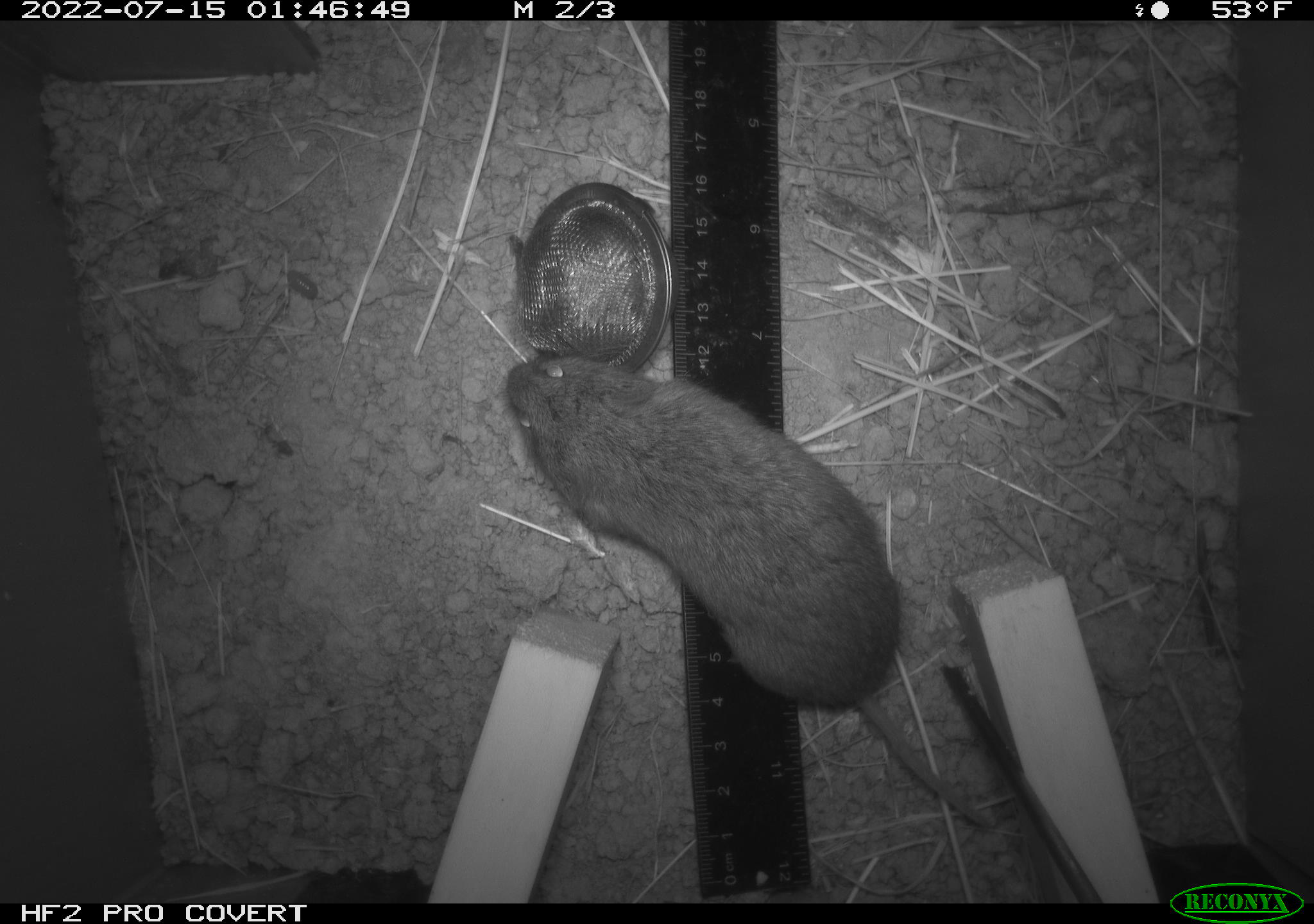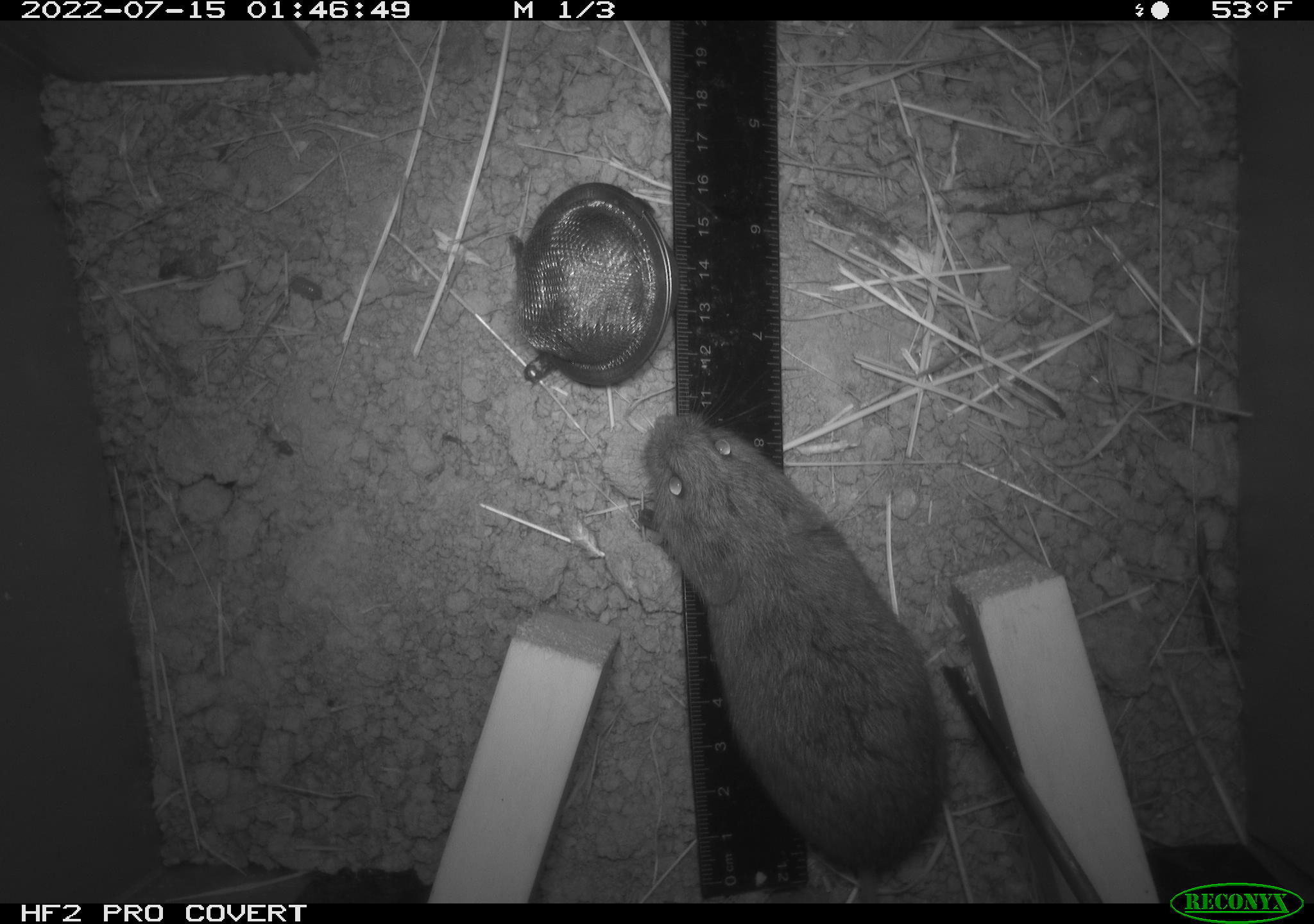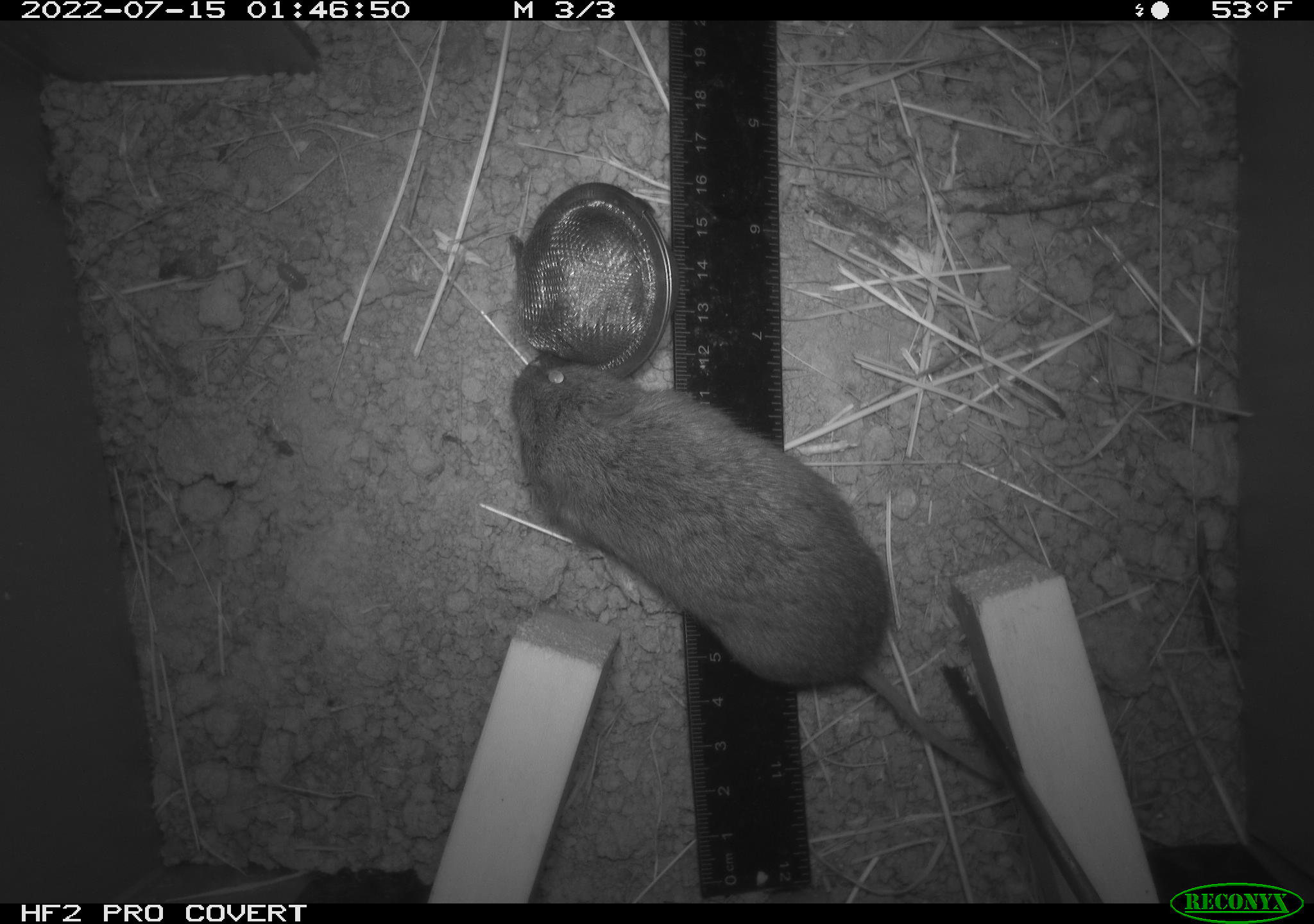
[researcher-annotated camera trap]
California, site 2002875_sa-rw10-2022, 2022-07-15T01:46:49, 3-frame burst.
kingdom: Animalia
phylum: Chordata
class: Mammalia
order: Rodentia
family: Cricetidae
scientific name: Arvicolinae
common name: voles, lemmings, and muskrats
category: arvicolinae subfamily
Arvicolinae subfamily (voles, lemmings, and muskrats) (Arvicolinae).